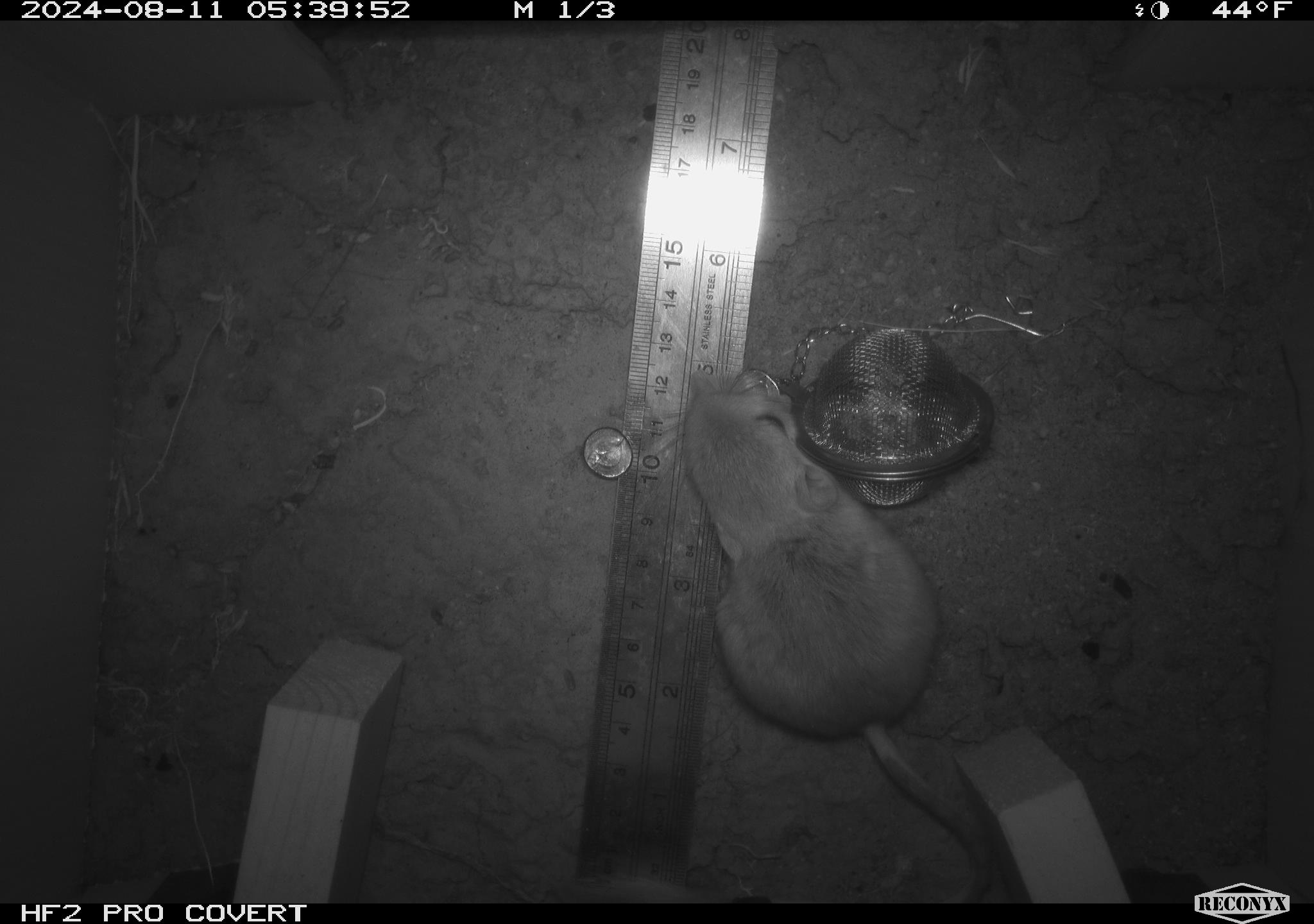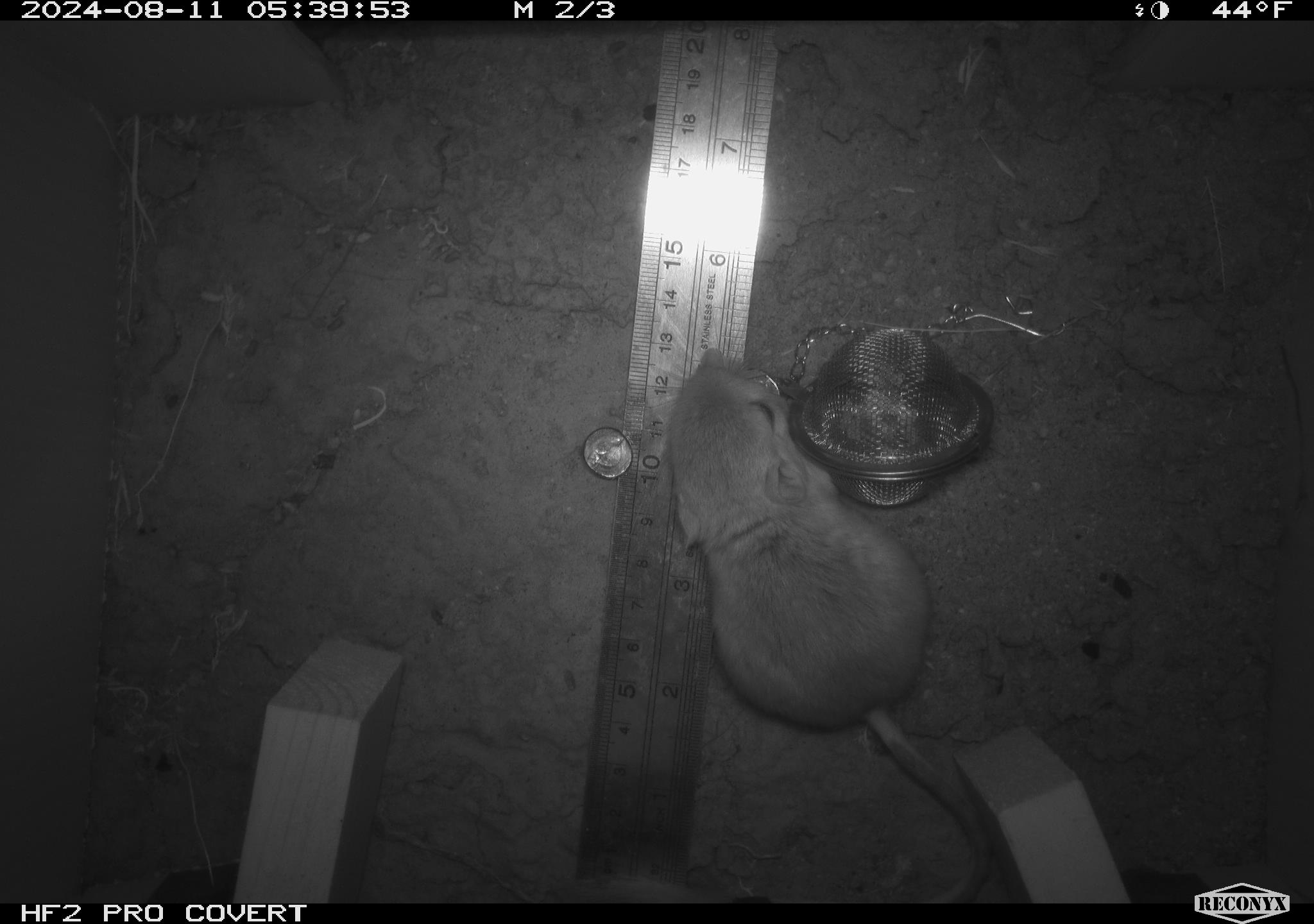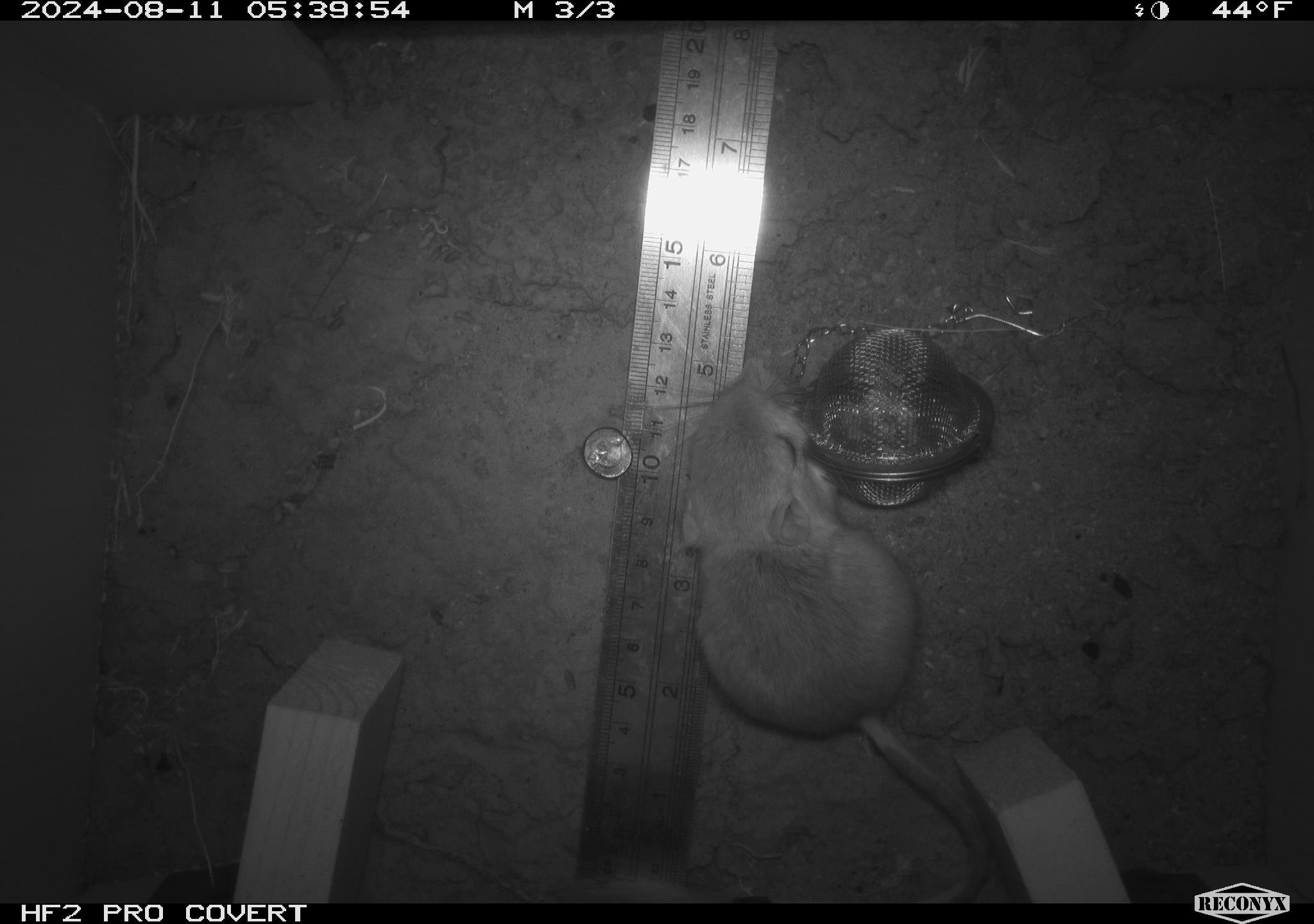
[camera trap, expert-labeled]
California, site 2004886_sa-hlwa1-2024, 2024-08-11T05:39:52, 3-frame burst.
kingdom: Animalia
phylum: Chordata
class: Mammalia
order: Rodentia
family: Heteromyidae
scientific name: Heteromyidae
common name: kangaroo rats and pocket mice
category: heteromyidae family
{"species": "heteromyidae family (kangaroo rats and pocket mice) (Heteromyidae)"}